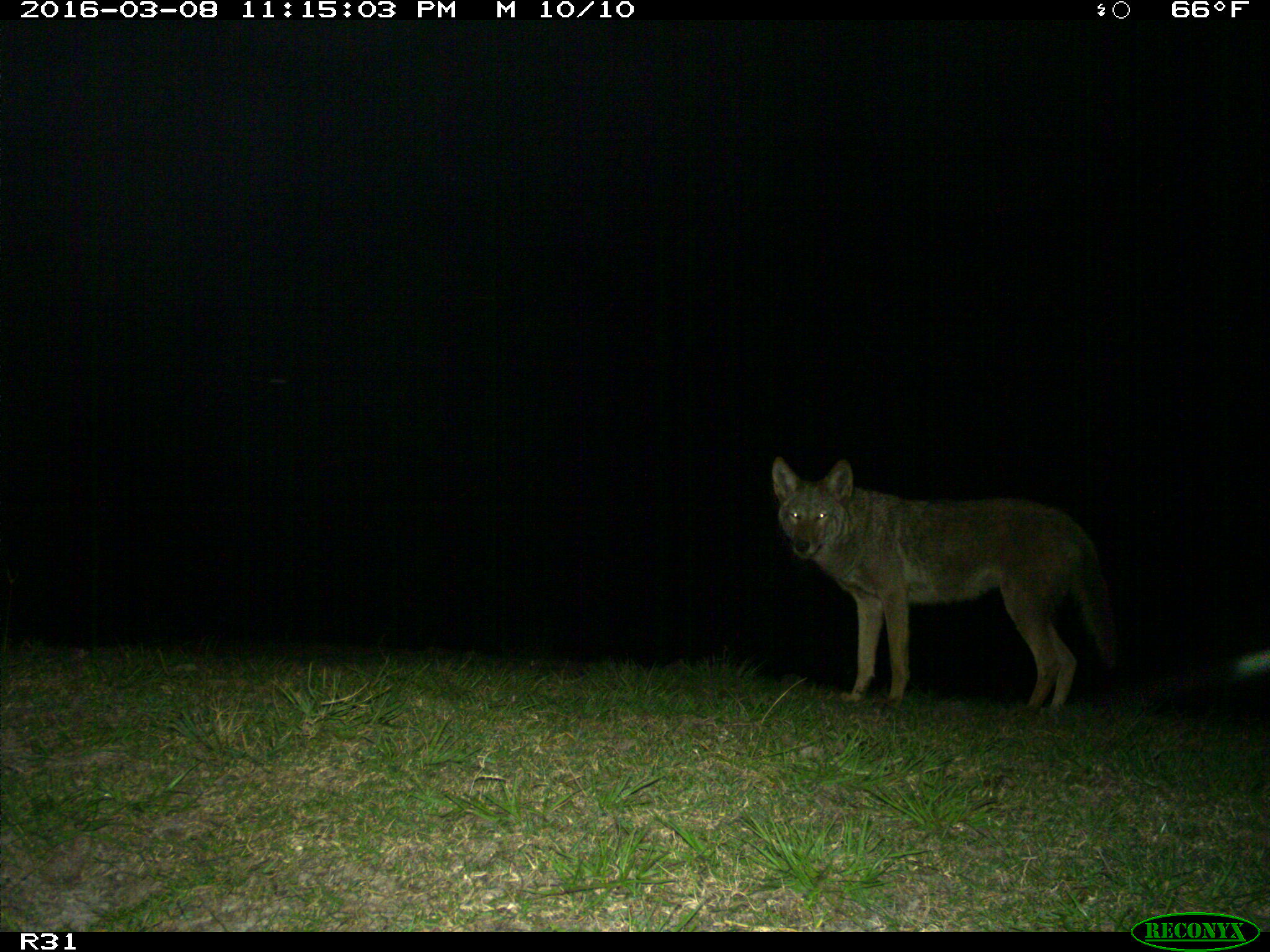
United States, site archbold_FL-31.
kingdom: Animalia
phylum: Chordata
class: Mammalia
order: Carnivora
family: Canidae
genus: Canis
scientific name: Canis latrans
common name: coyote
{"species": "Canis latrans (coyote)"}